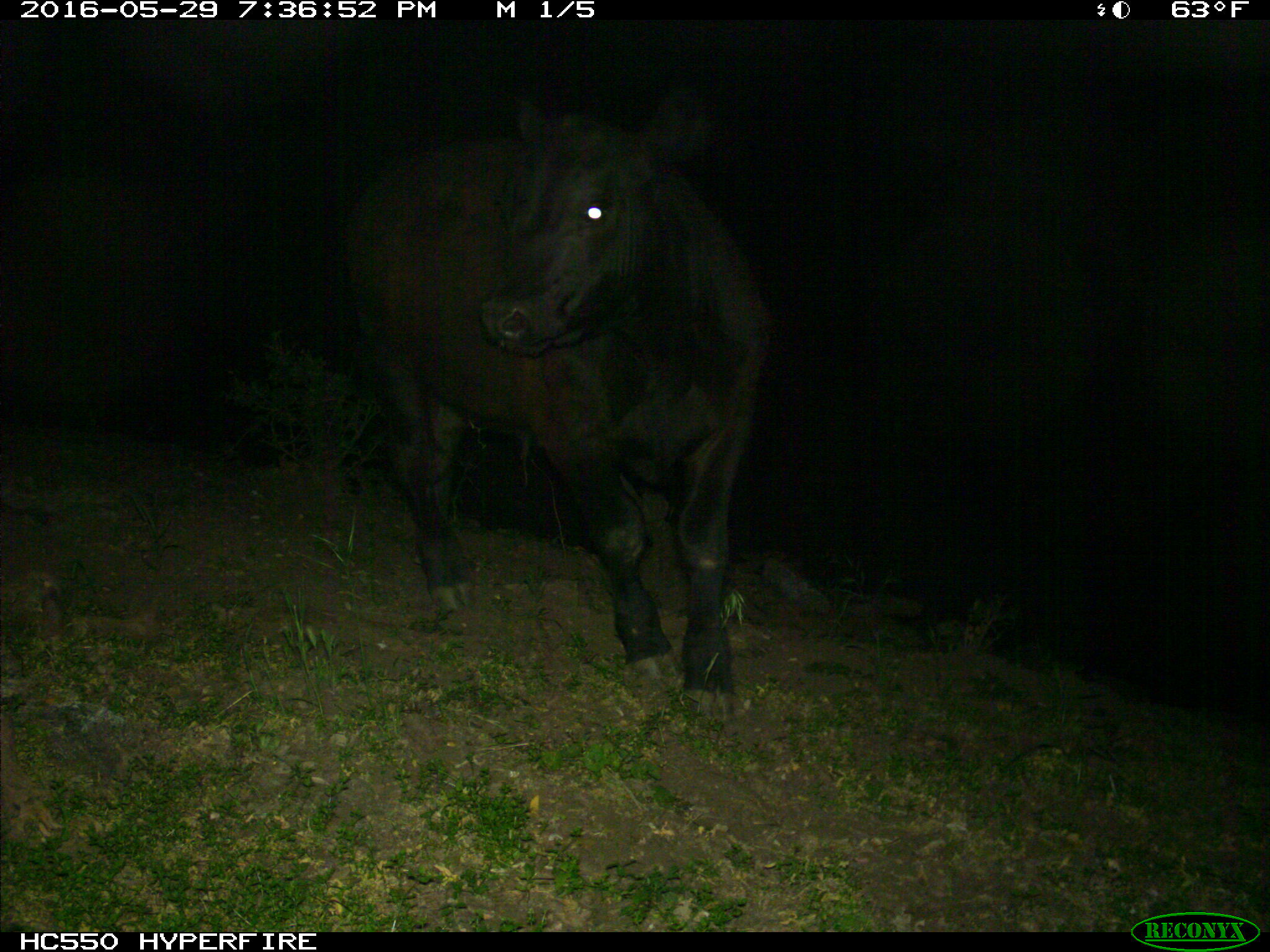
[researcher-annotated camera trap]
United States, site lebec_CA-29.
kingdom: Animalia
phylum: Chordata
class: Mammalia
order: Artiodactyla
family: Bovidae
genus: Bos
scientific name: Bos taurus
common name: domestic cow